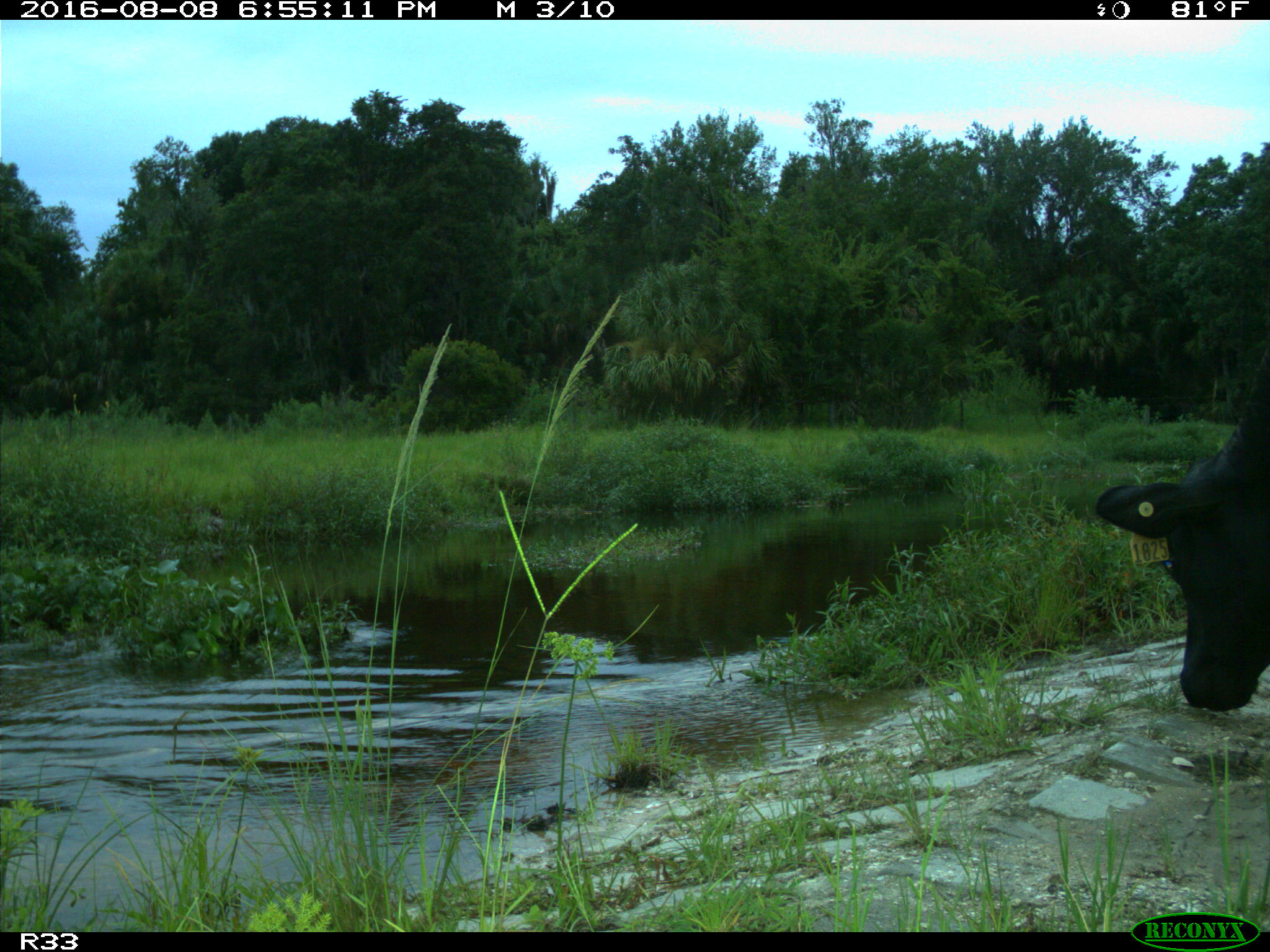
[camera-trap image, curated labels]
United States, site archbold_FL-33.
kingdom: Animalia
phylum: Chordata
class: Mammalia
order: Artiodactyla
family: Bovidae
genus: Bos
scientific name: Bos taurus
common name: domestic cow